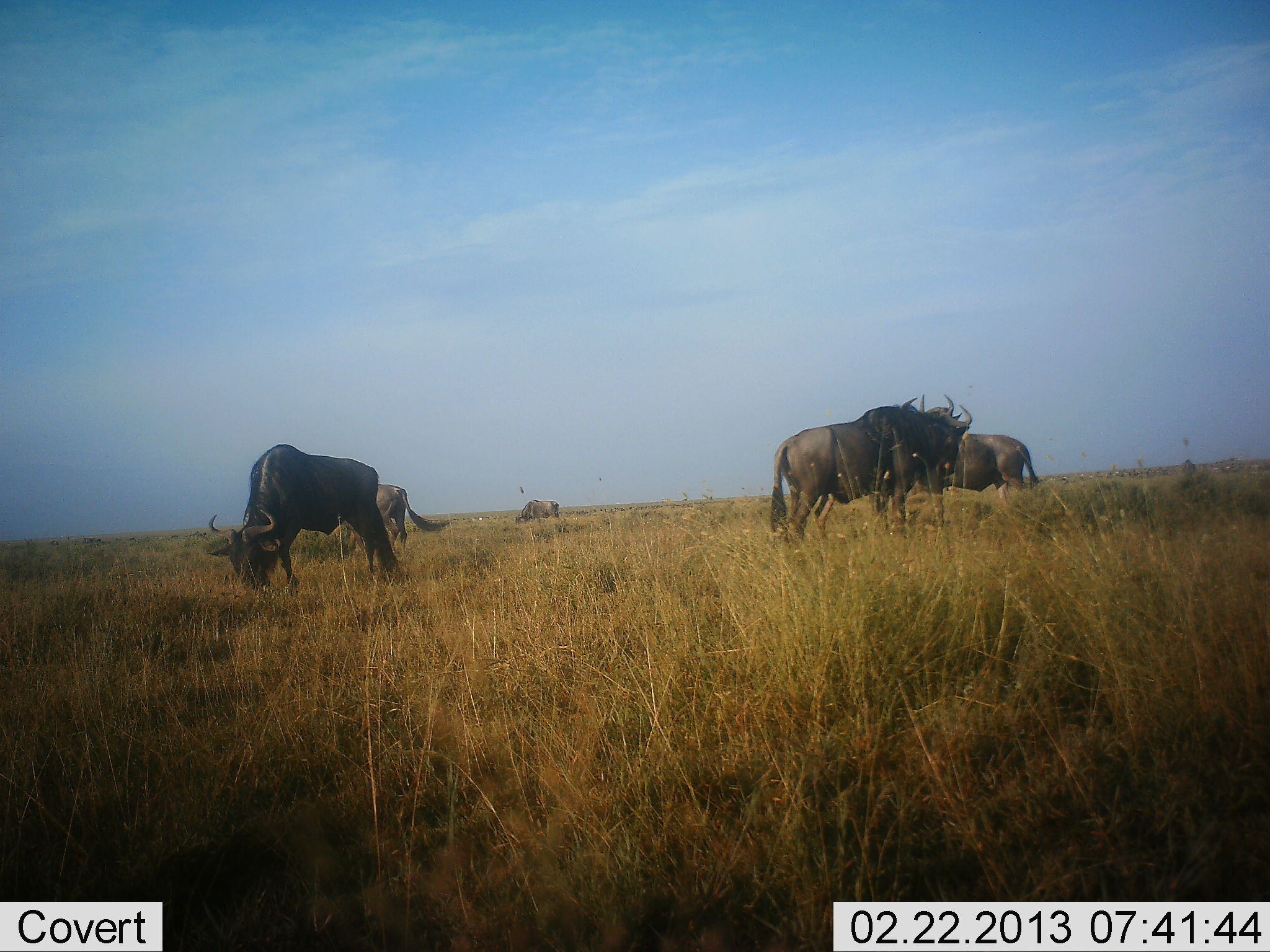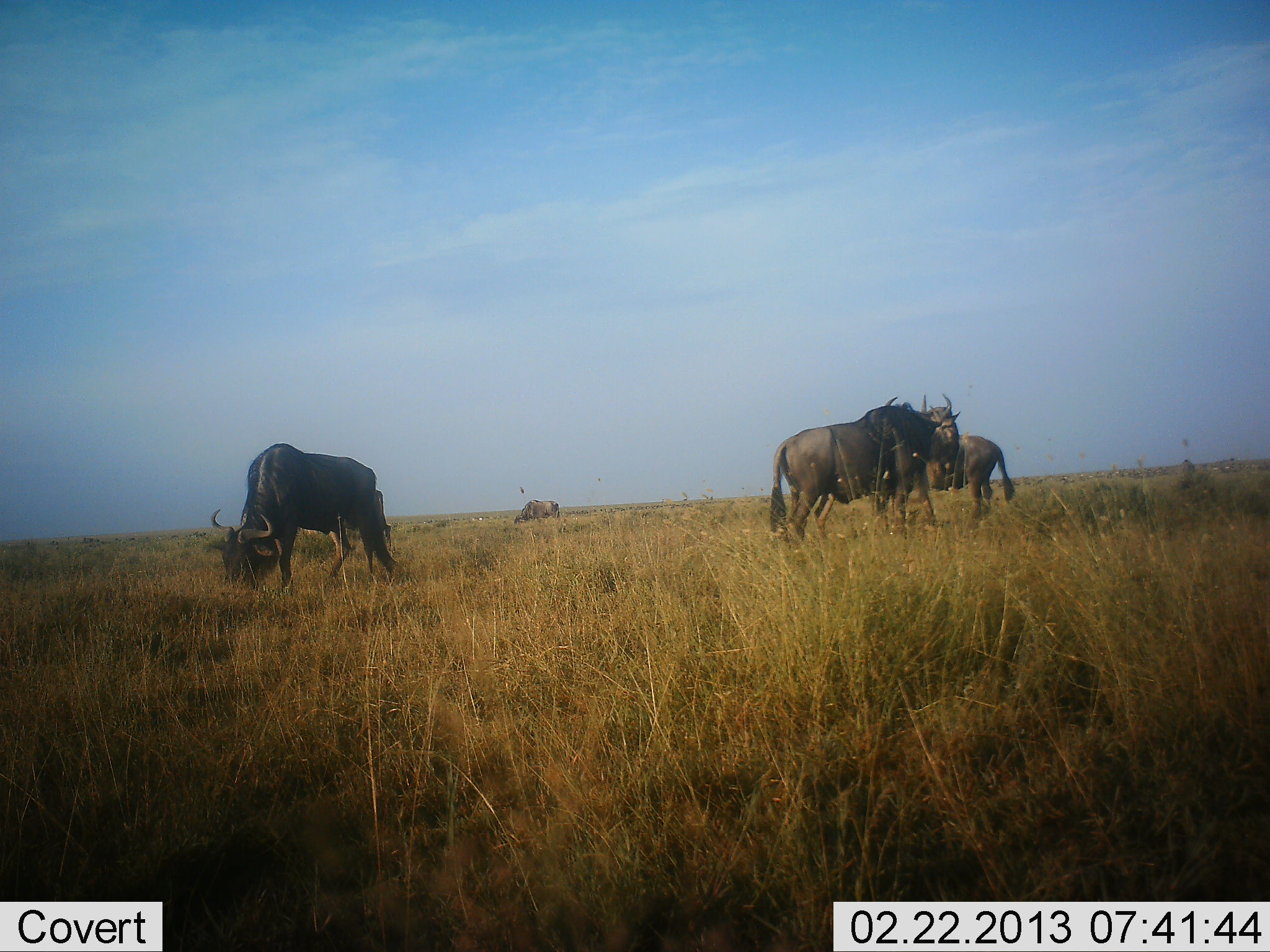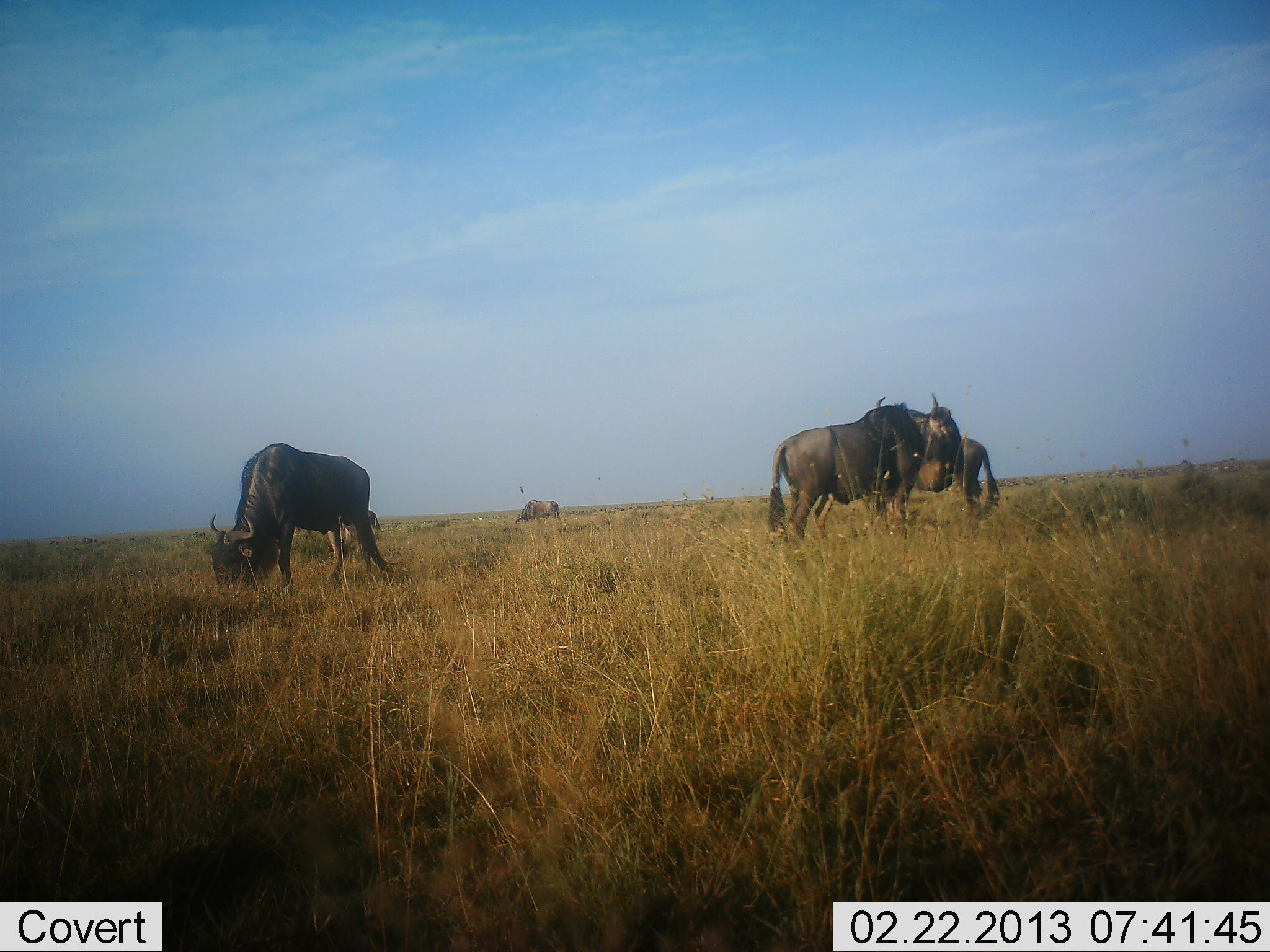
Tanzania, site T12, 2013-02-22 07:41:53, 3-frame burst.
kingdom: Animalia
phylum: Chordata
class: Mammalia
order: Artiodactyla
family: Bovidae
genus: Connochaetes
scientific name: Connochaetes taurinus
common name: blue wildebeest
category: wildebeest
Wildebeest (blue wildebeest) (Connochaetes taurinus), count 5. Behavior (volunteer vote fractions): standing 71%, resting 7%, moving 64%, interacting 7%. Young present (vote fraction): 0%. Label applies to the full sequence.